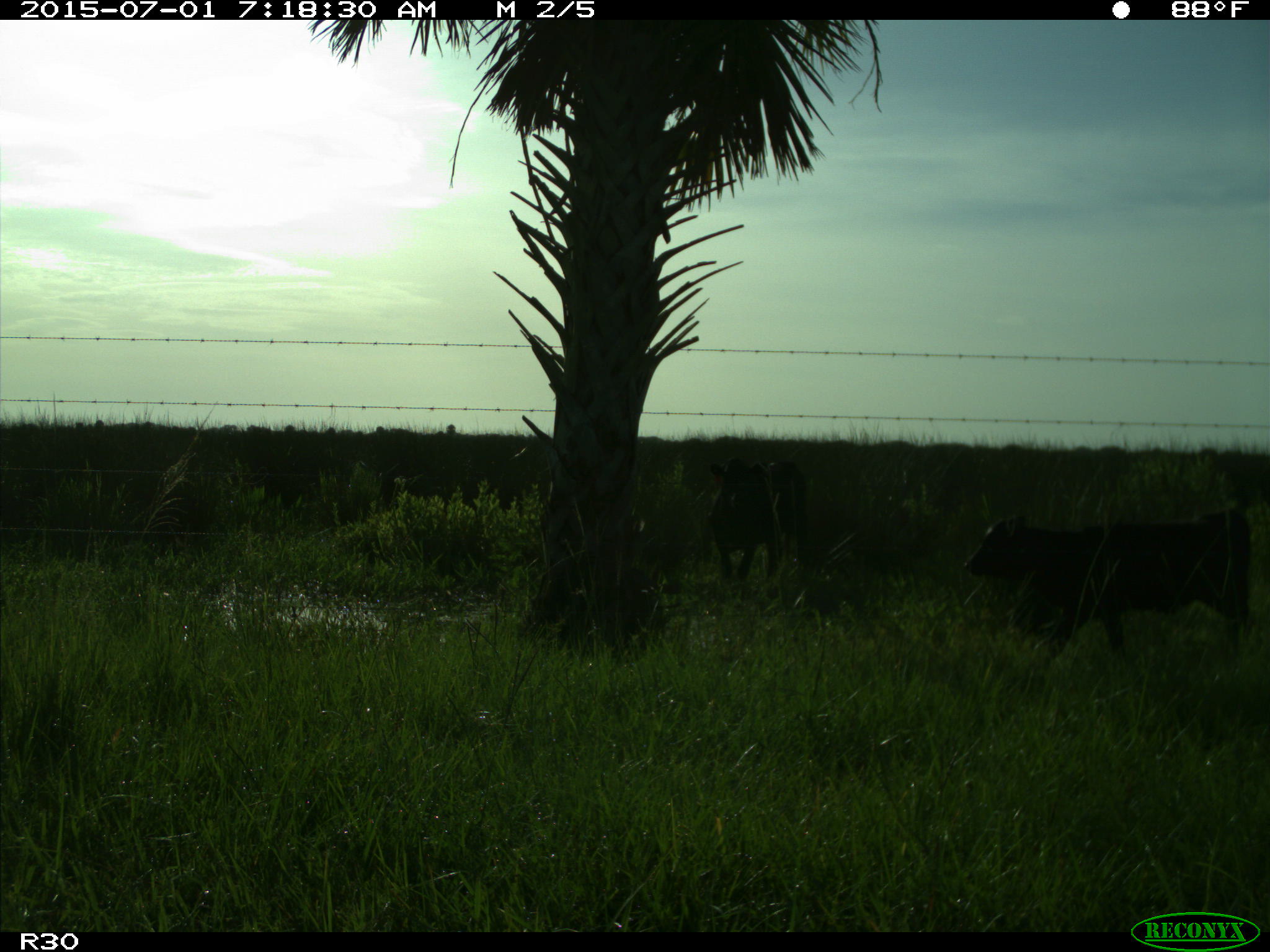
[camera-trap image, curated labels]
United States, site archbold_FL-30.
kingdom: Animalia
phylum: Chordata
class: Mammalia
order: Artiodactyla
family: Bovidae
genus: Bos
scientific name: Bos taurus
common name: domestic cow